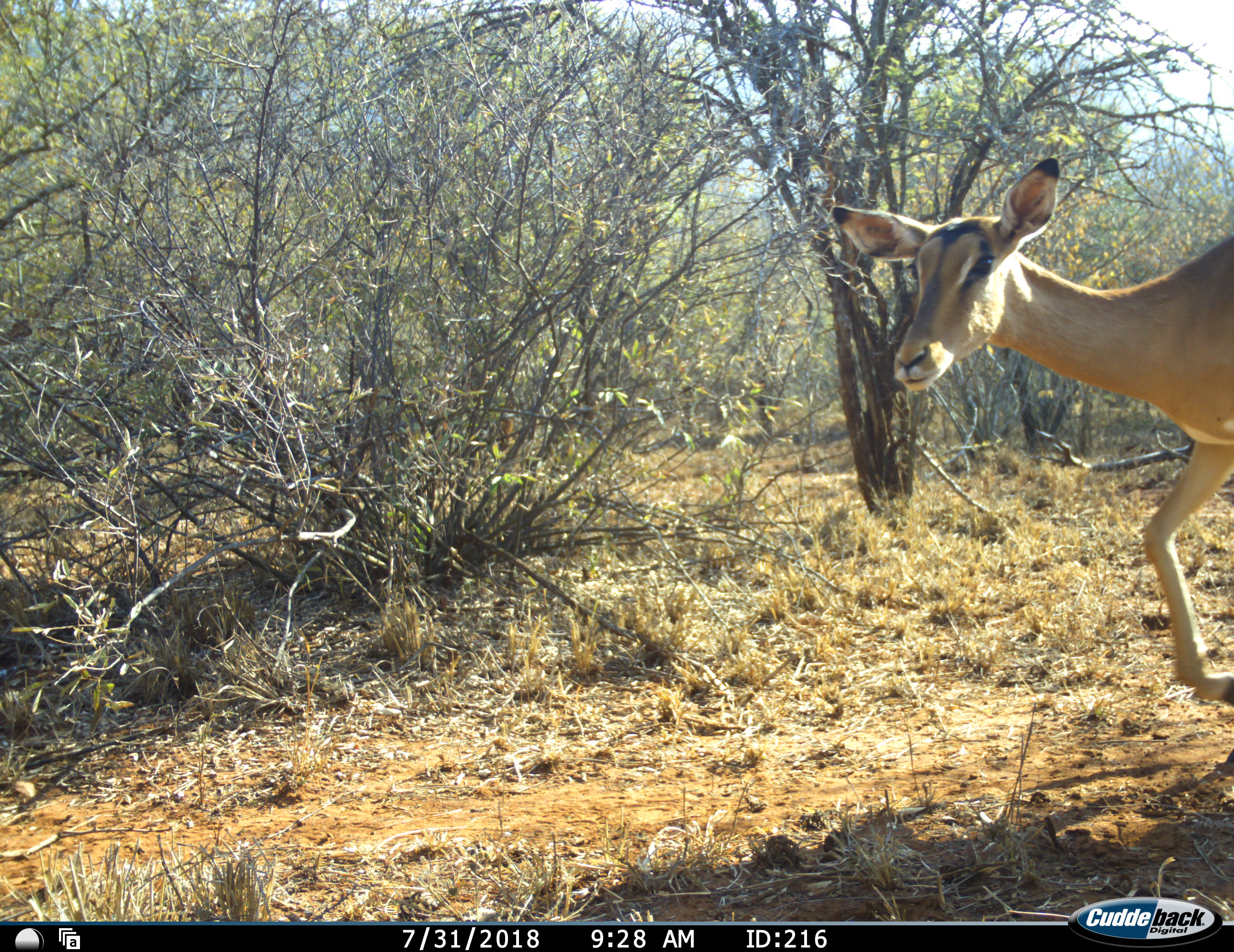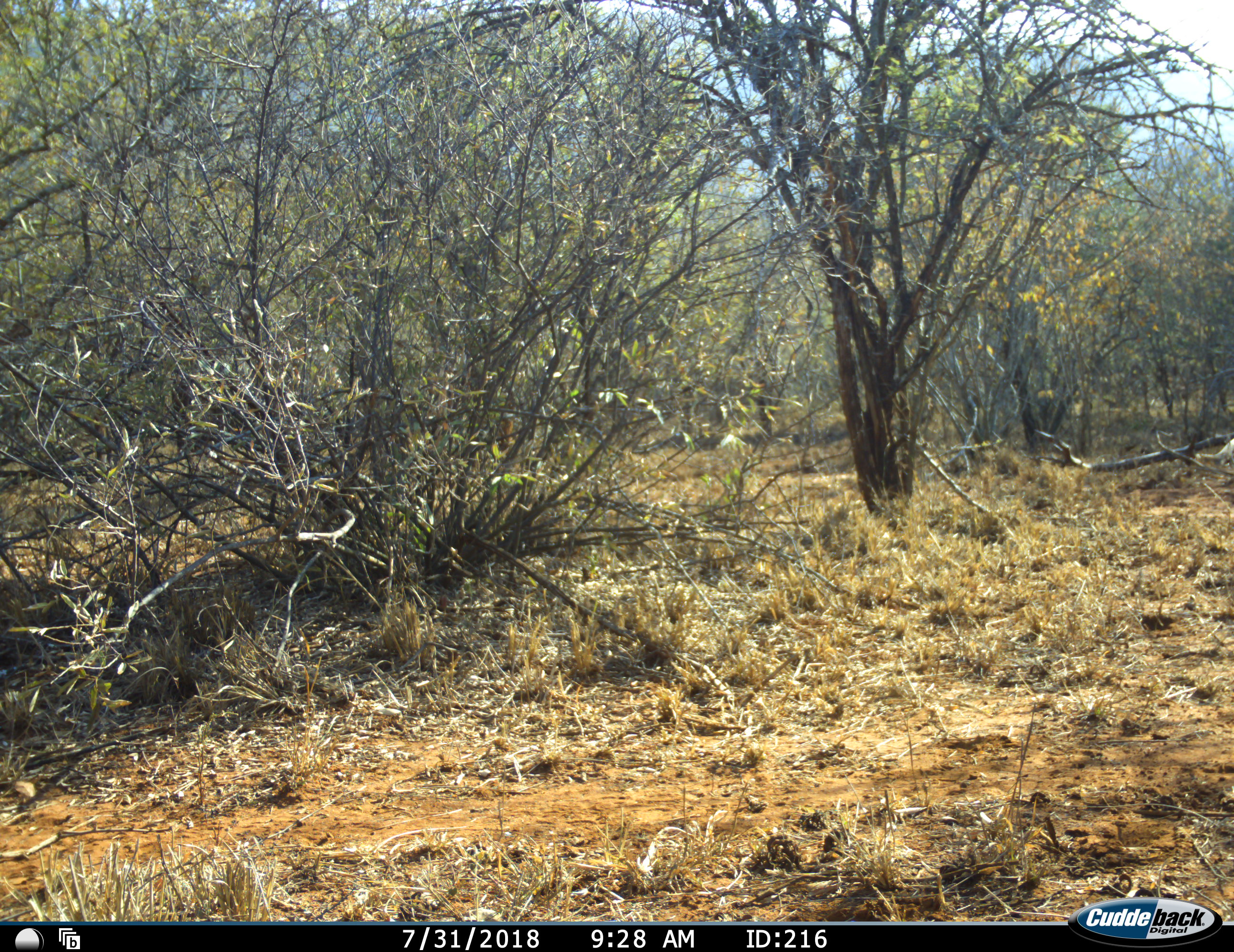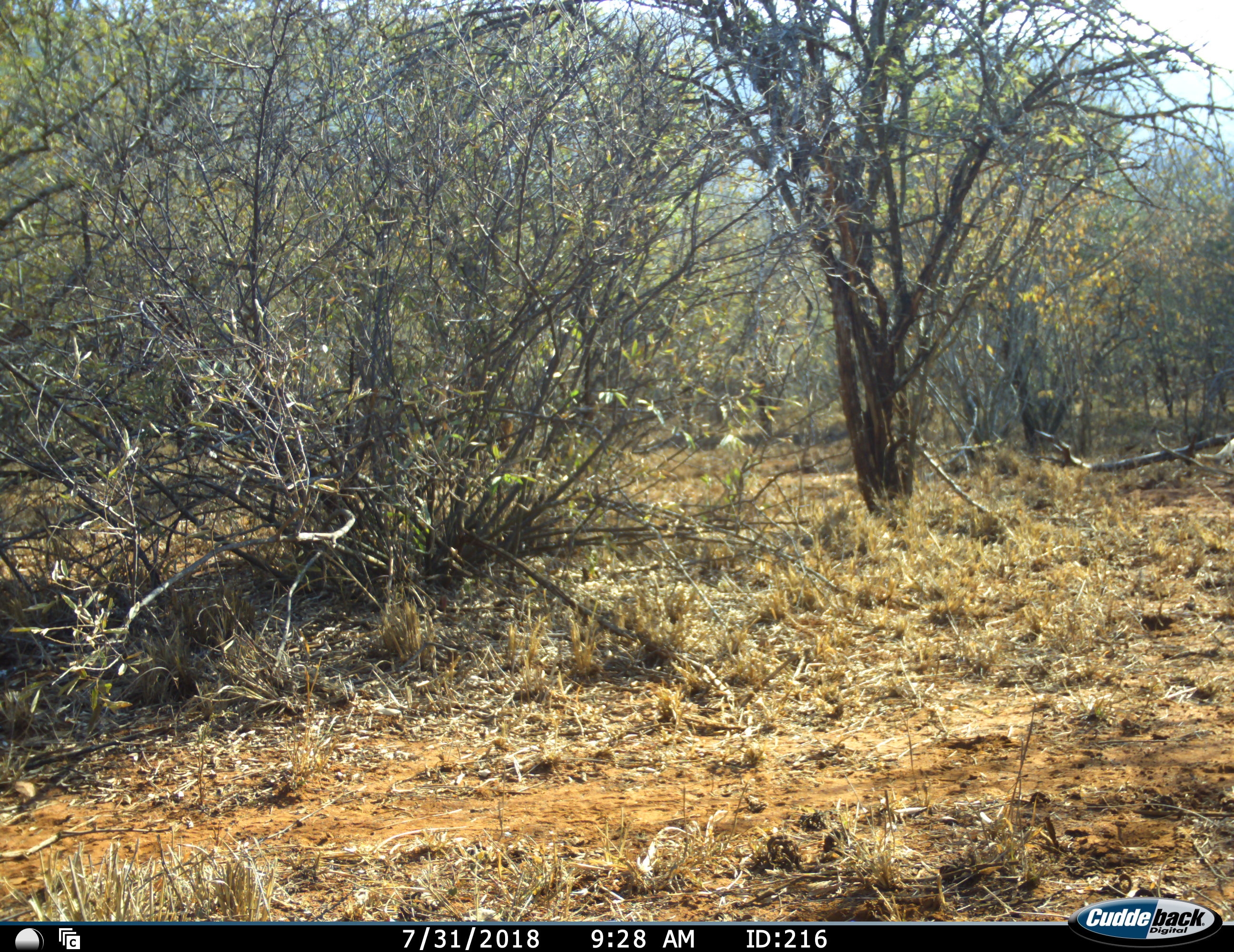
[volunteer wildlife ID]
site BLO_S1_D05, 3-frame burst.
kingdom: Animalia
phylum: Chordata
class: Mammalia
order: Artiodactyla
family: Bovidae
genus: Aepyceros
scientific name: Aepyceros melampus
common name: impala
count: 1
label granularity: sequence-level